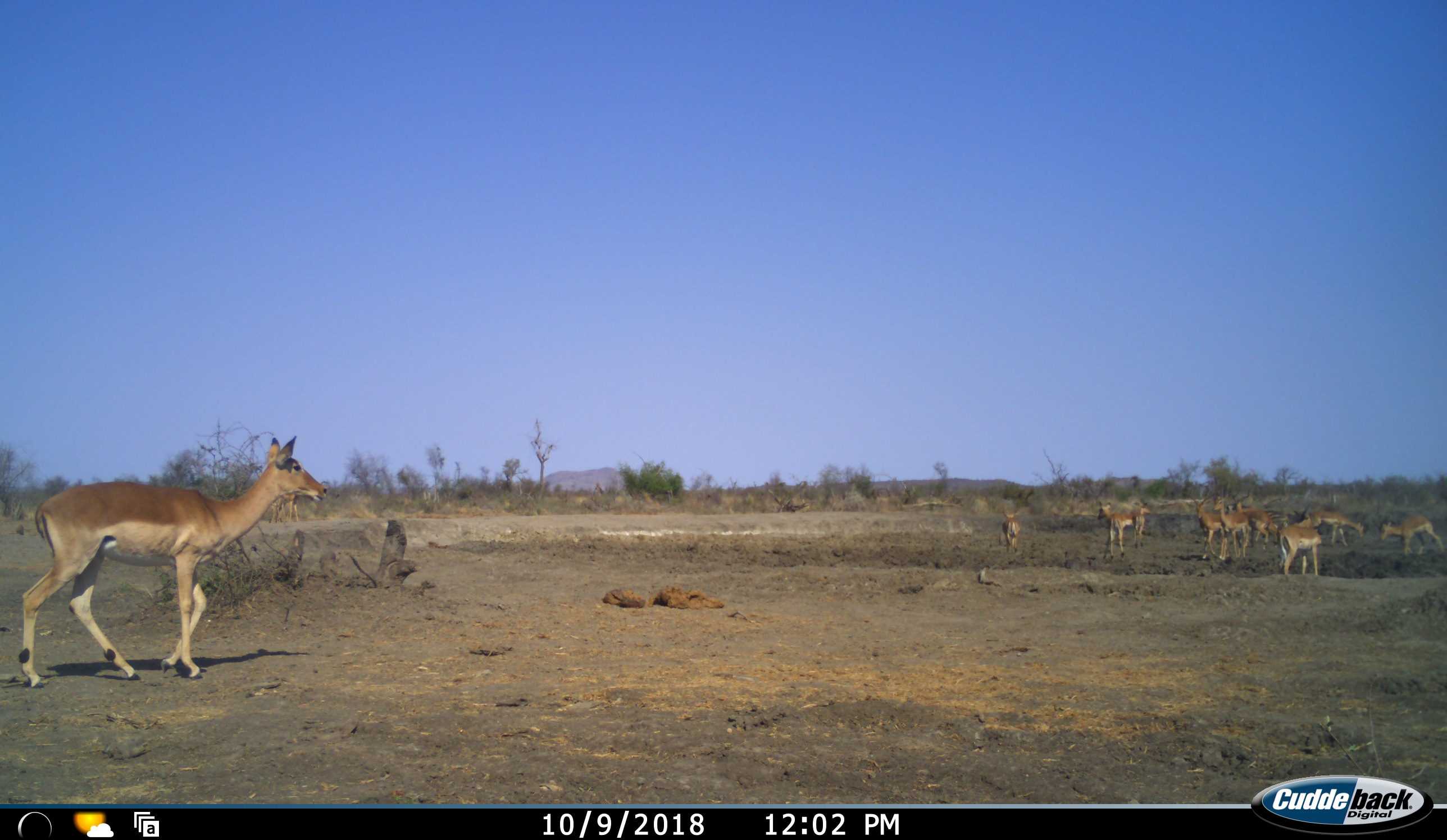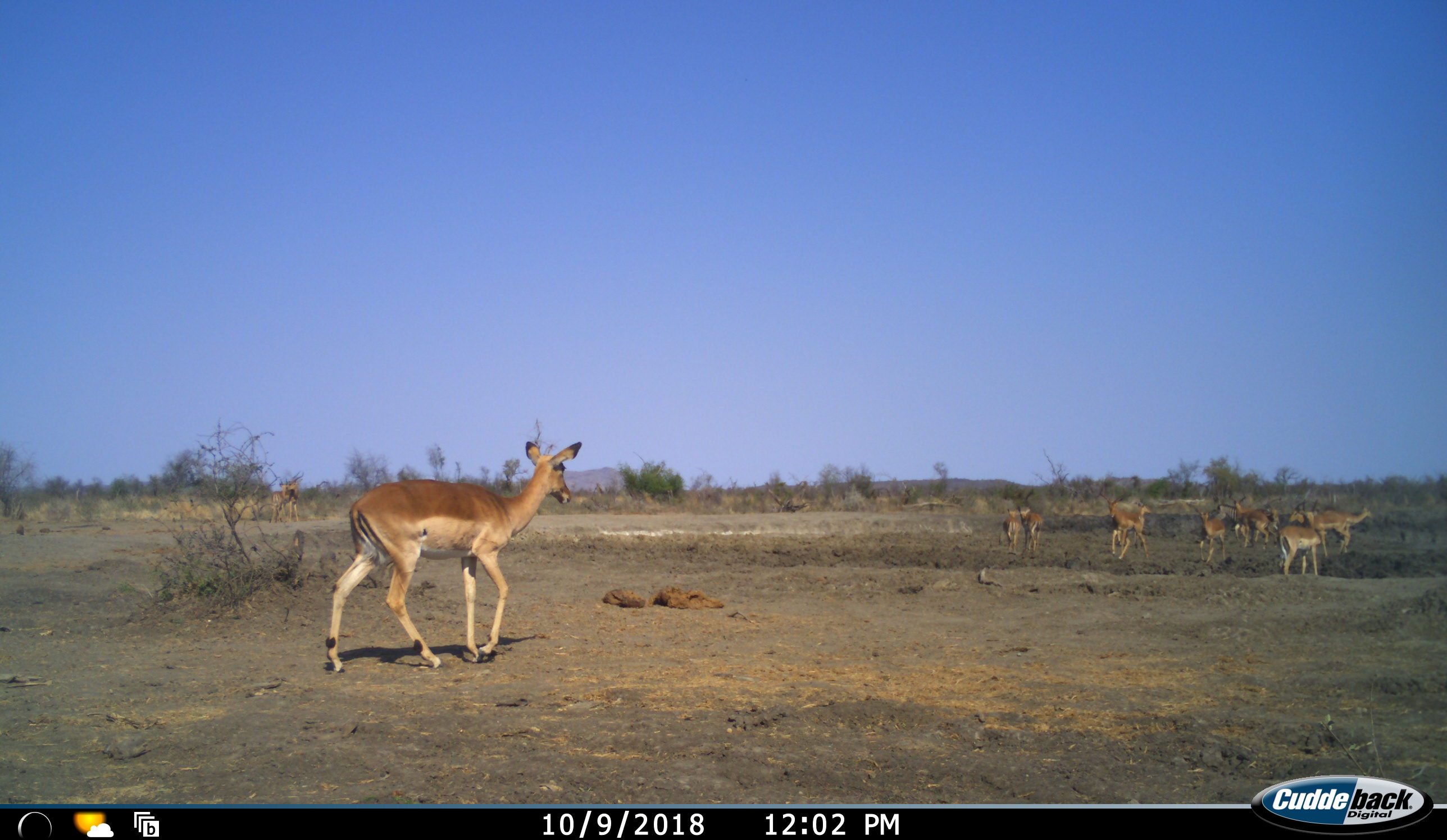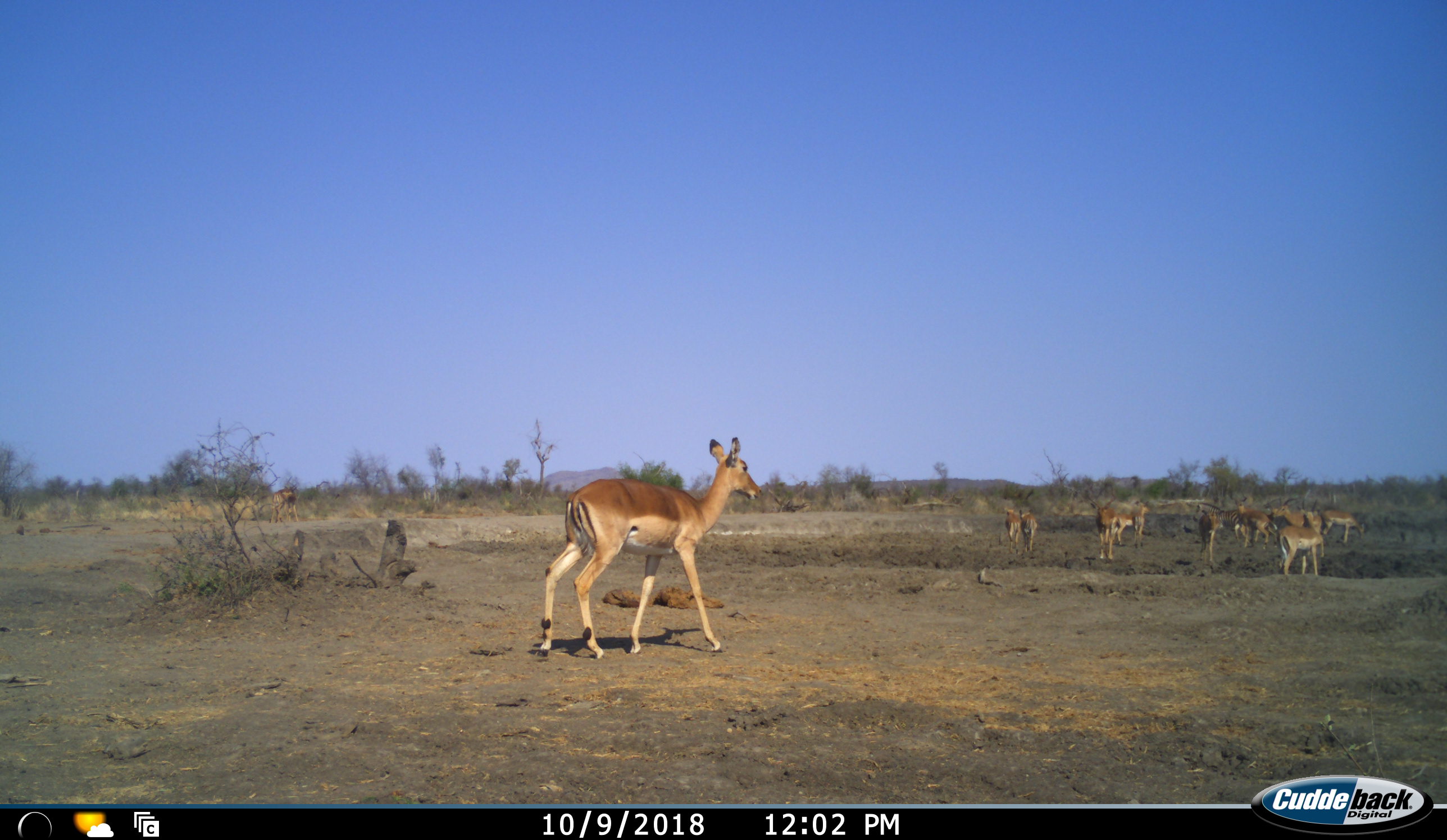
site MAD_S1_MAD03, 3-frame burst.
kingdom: Animalia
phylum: Chordata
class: Mammalia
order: Artiodactyla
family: Bovidae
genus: Aepyceros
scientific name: Aepyceros melampus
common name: impala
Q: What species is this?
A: Impala (Aepyceros melampus).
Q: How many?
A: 11-50.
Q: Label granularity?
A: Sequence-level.